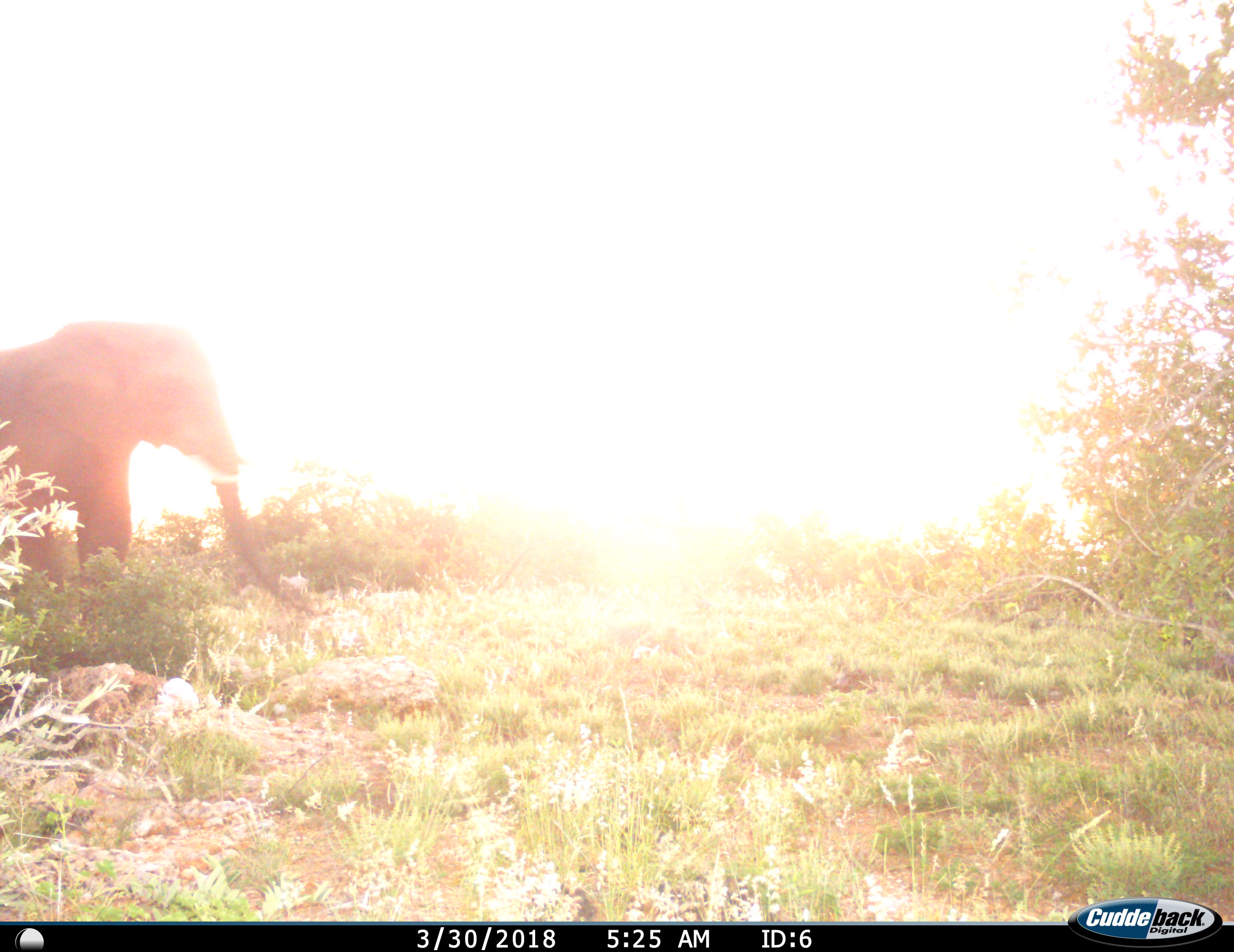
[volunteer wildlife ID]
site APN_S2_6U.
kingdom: Animalia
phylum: Chordata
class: Mammalia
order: Proboscidea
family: Elephantidae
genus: Loxodonta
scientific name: Loxodonta africana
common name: african bush elephant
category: elephant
Elephant (african bush elephant) (Loxodonta africana), count 1. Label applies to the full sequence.